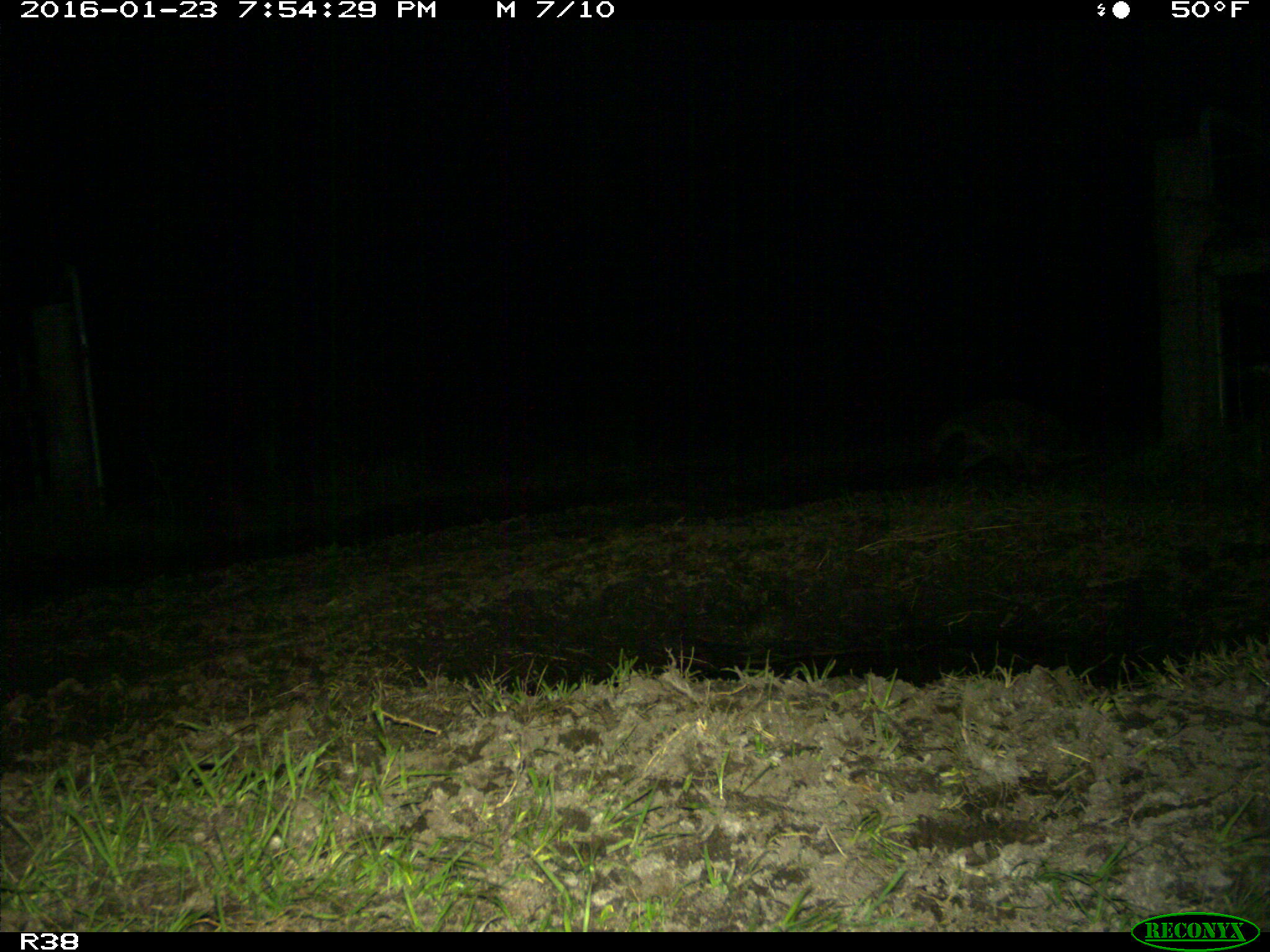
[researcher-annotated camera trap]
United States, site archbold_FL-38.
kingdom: Animalia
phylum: Chordata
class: Mammalia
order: Carnivora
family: Procyonidae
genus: Procyon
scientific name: Procyon lotor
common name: common raccoon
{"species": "Procyon lotor (common raccoon)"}